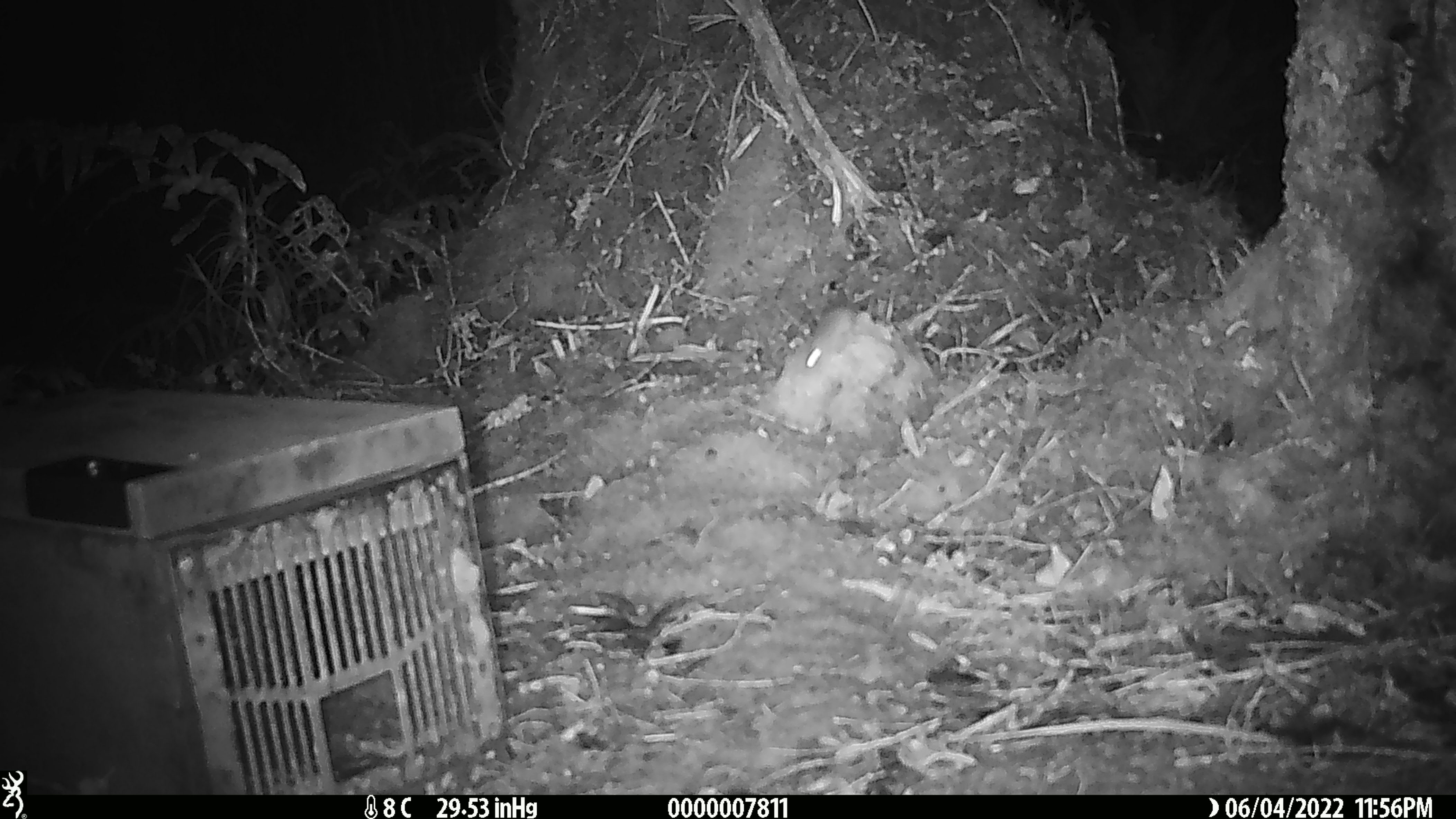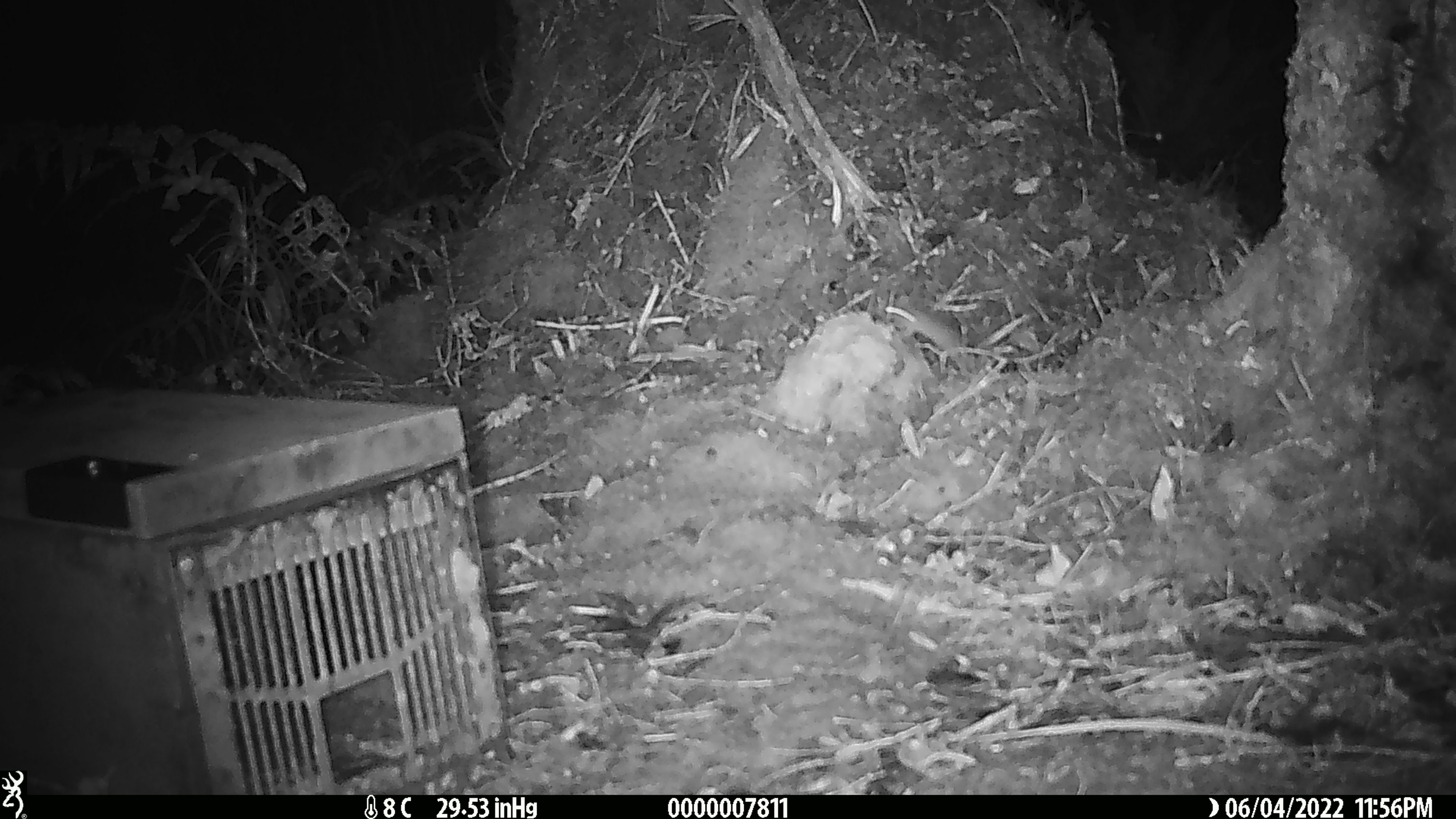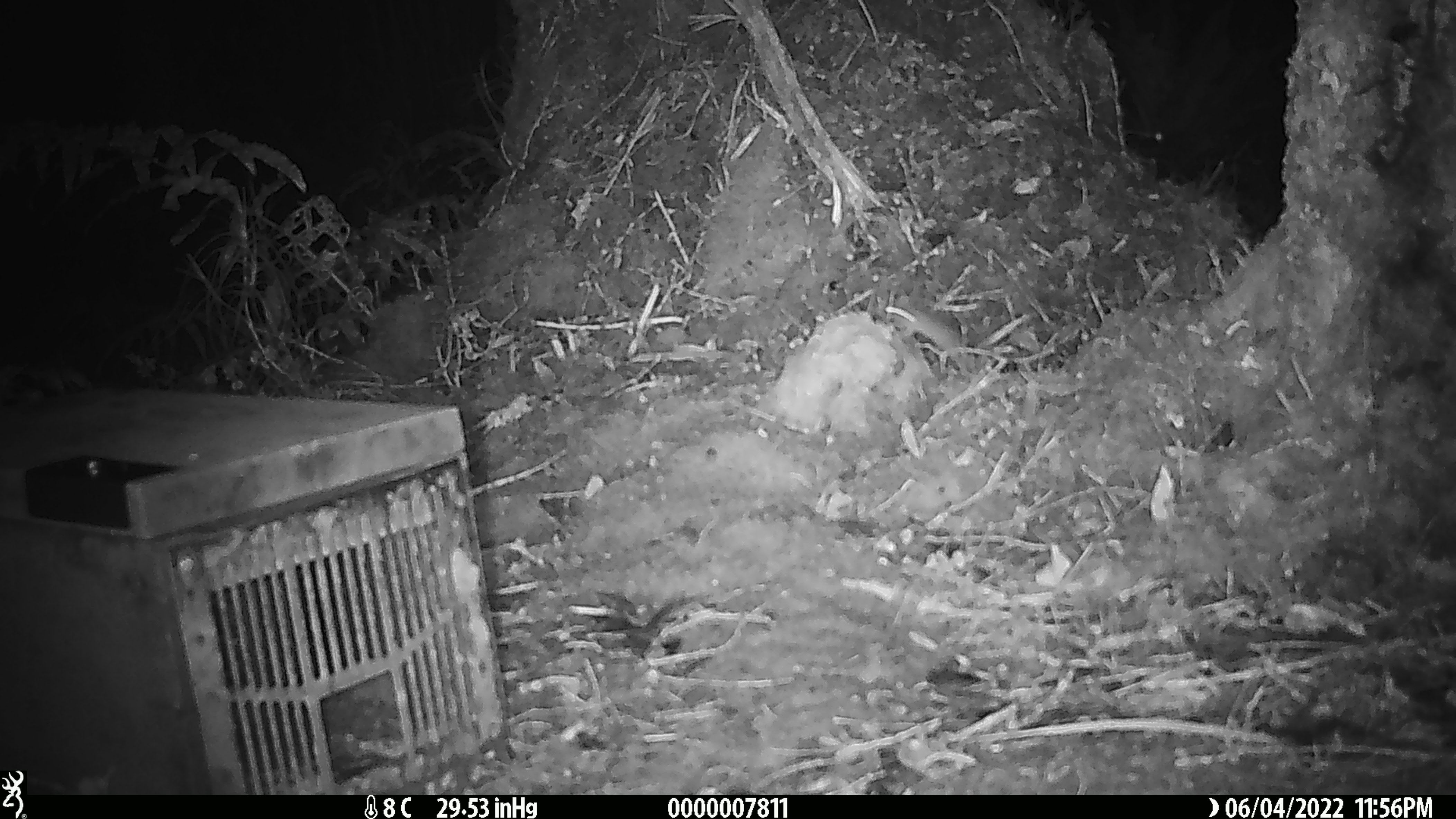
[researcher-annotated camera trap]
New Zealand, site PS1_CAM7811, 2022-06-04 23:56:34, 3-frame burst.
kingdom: Animalia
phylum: Chordata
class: Mammalia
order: Rodentia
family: Muridae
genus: Mus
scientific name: Mus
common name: mouse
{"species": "mouse (Mus)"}